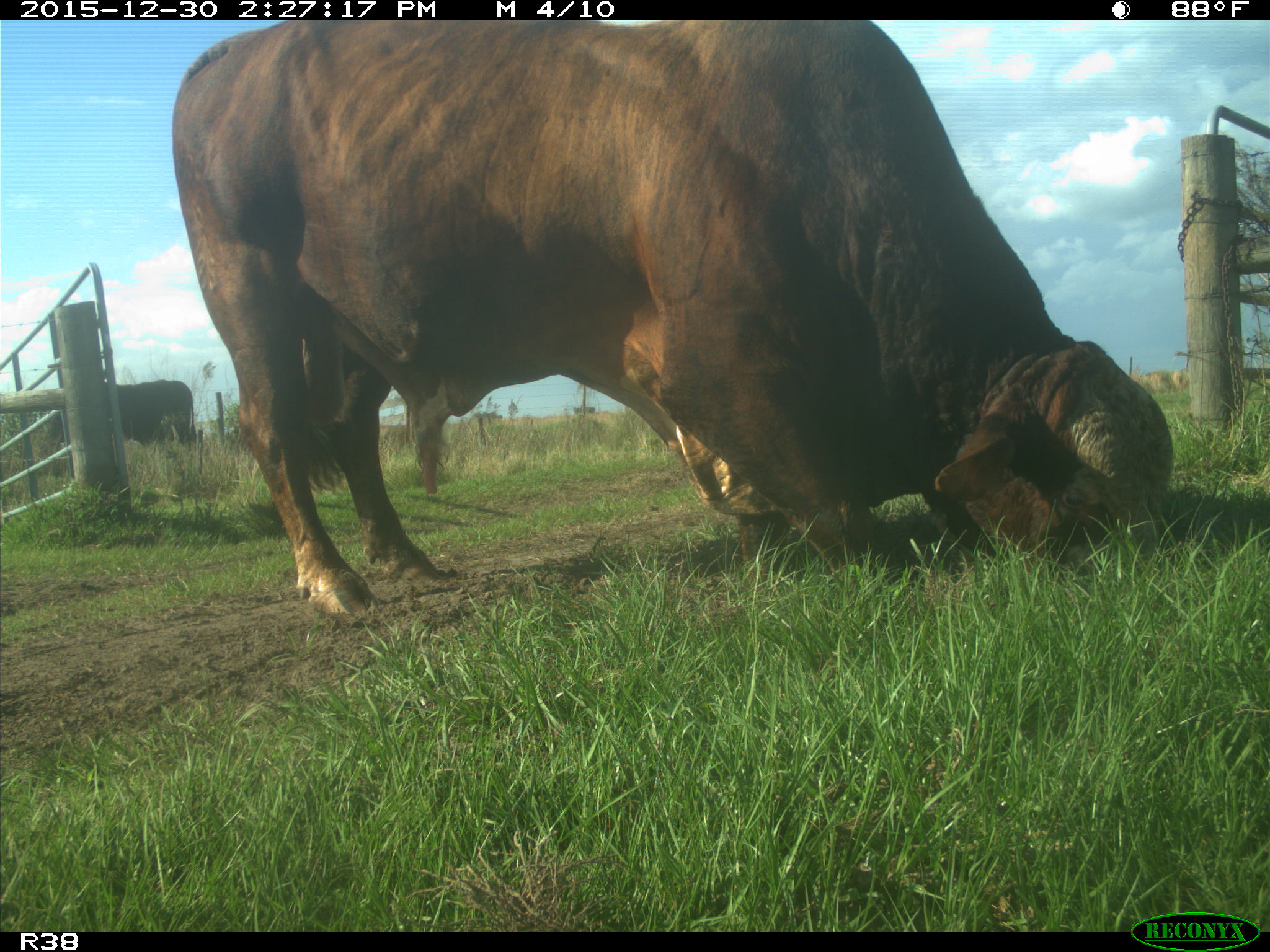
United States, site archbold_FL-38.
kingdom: Animalia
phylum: Chordata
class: Mammalia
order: Artiodactyla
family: Bovidae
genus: Bos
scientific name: Bos taurus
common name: domestic cow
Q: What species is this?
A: Bos taurus (domestic cow).